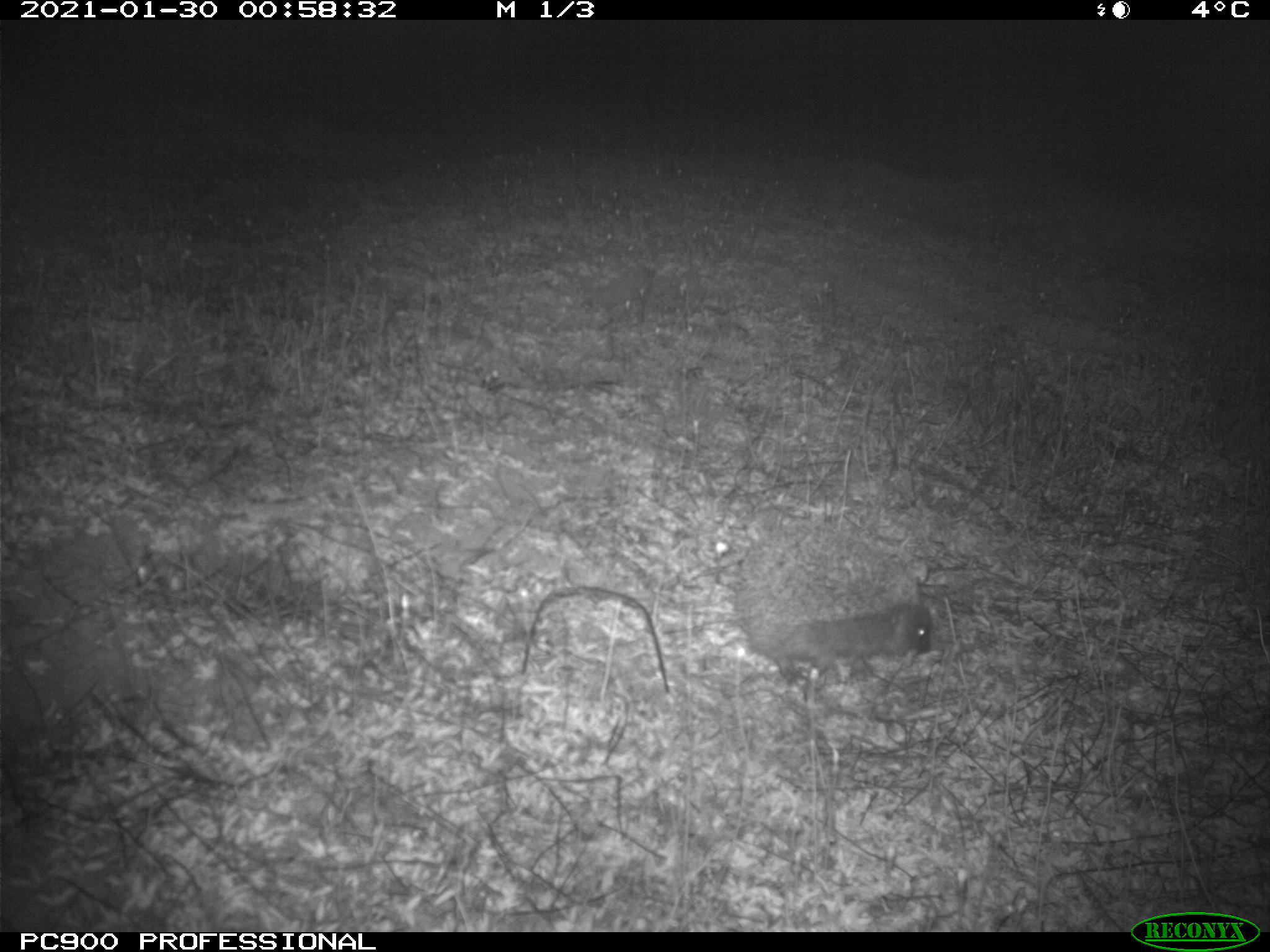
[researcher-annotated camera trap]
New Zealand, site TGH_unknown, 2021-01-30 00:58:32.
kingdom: Animalia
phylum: Chordata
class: Mammalia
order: Eulipotyphla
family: Erinaceidae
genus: Erinaceus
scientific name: Erinaceus europaeus europaeus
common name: european hedgehog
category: hedgehog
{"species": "hedgehog (european hedgehog) (Erinaceus europaeus europaeus)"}